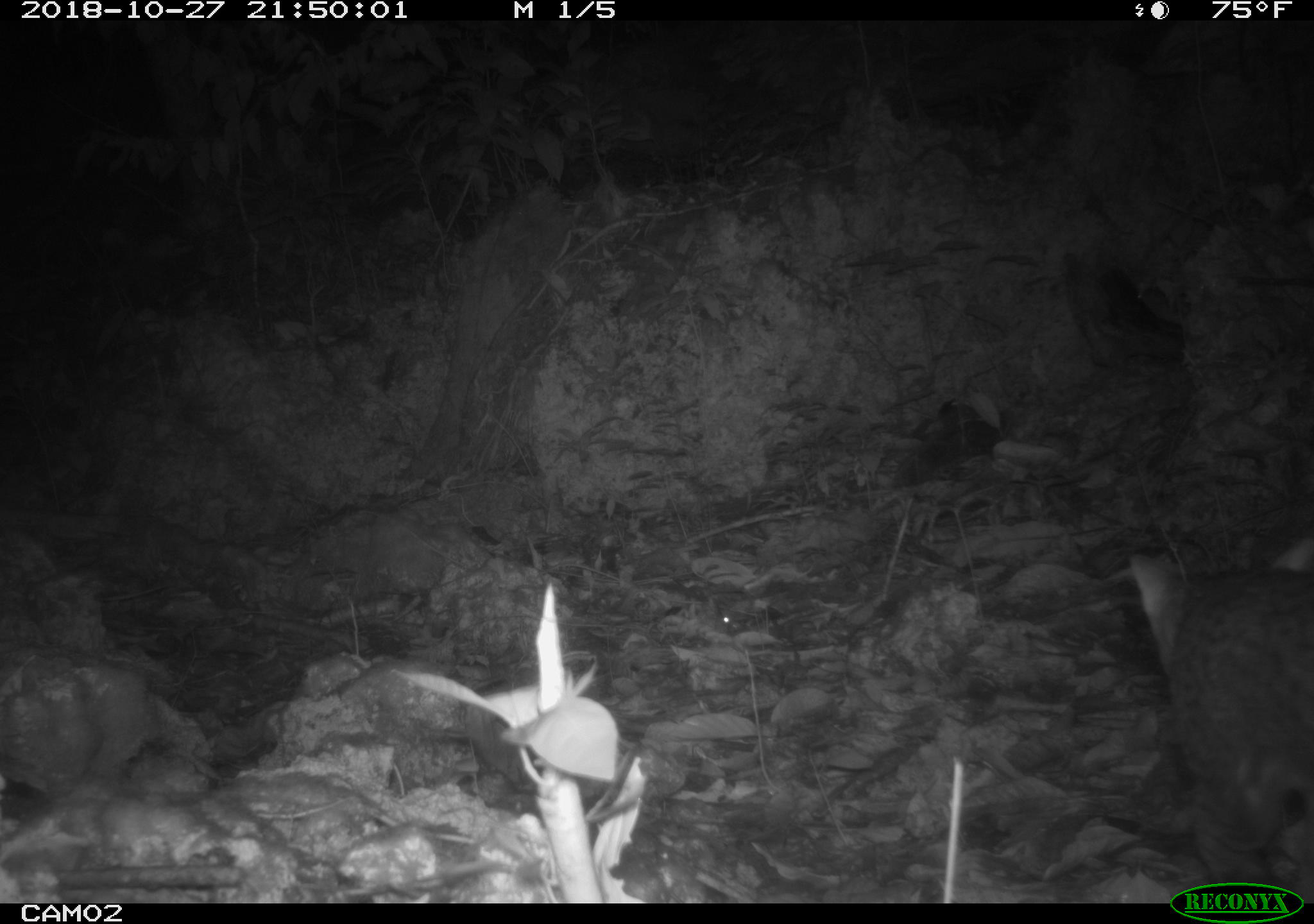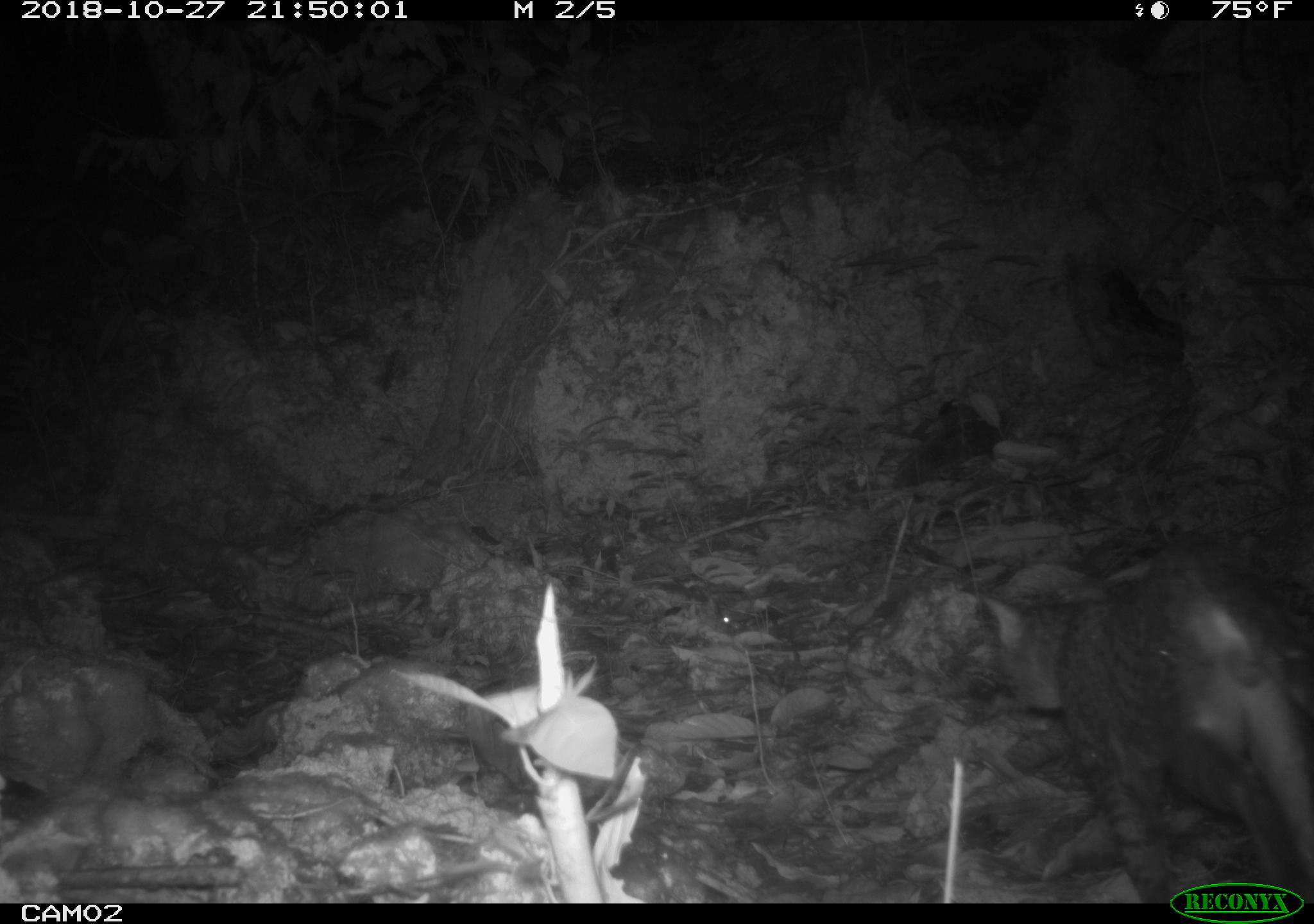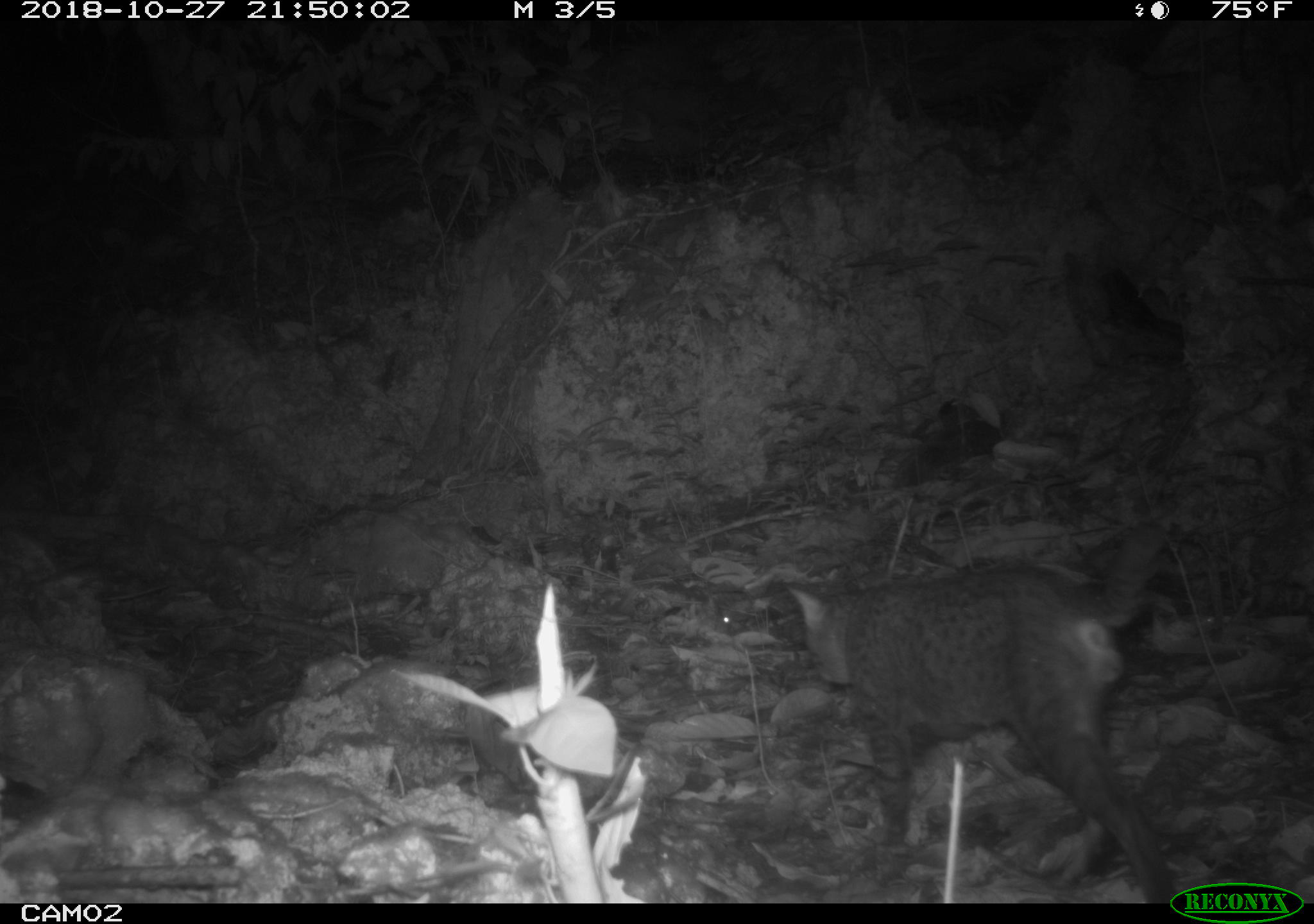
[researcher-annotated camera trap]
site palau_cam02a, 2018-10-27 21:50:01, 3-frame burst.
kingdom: Animalia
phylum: Chordata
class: Mammalia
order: Carnivora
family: Felidae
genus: Felis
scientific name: Felis catus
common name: cat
Cat (Felis catus).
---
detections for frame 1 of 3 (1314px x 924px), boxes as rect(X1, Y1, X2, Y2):
cat: rect(1108, 531, 1314, 878)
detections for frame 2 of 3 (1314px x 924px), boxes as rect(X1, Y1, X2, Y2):
cat: rect(975, 535, 1314, 880)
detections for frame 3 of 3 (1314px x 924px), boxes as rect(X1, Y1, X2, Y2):
cat: rect(773, 522, 1180, 898)